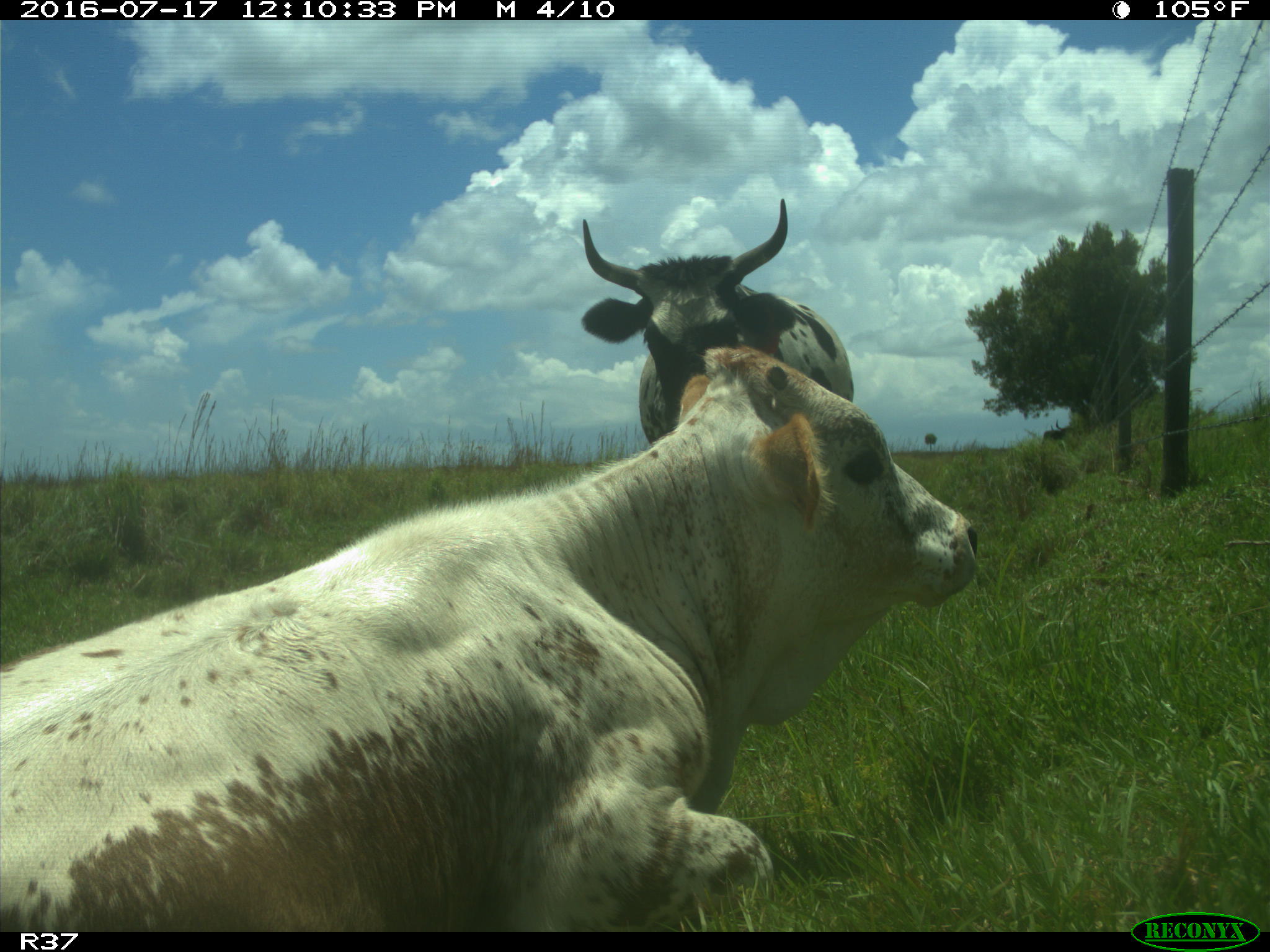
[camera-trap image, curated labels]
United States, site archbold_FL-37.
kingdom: Animalia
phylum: Chordata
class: Mammalia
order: Artiodactyla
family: Bovidae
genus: Bos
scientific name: Bos taurus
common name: domestic cow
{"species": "Bos taurus (domestic cow)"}